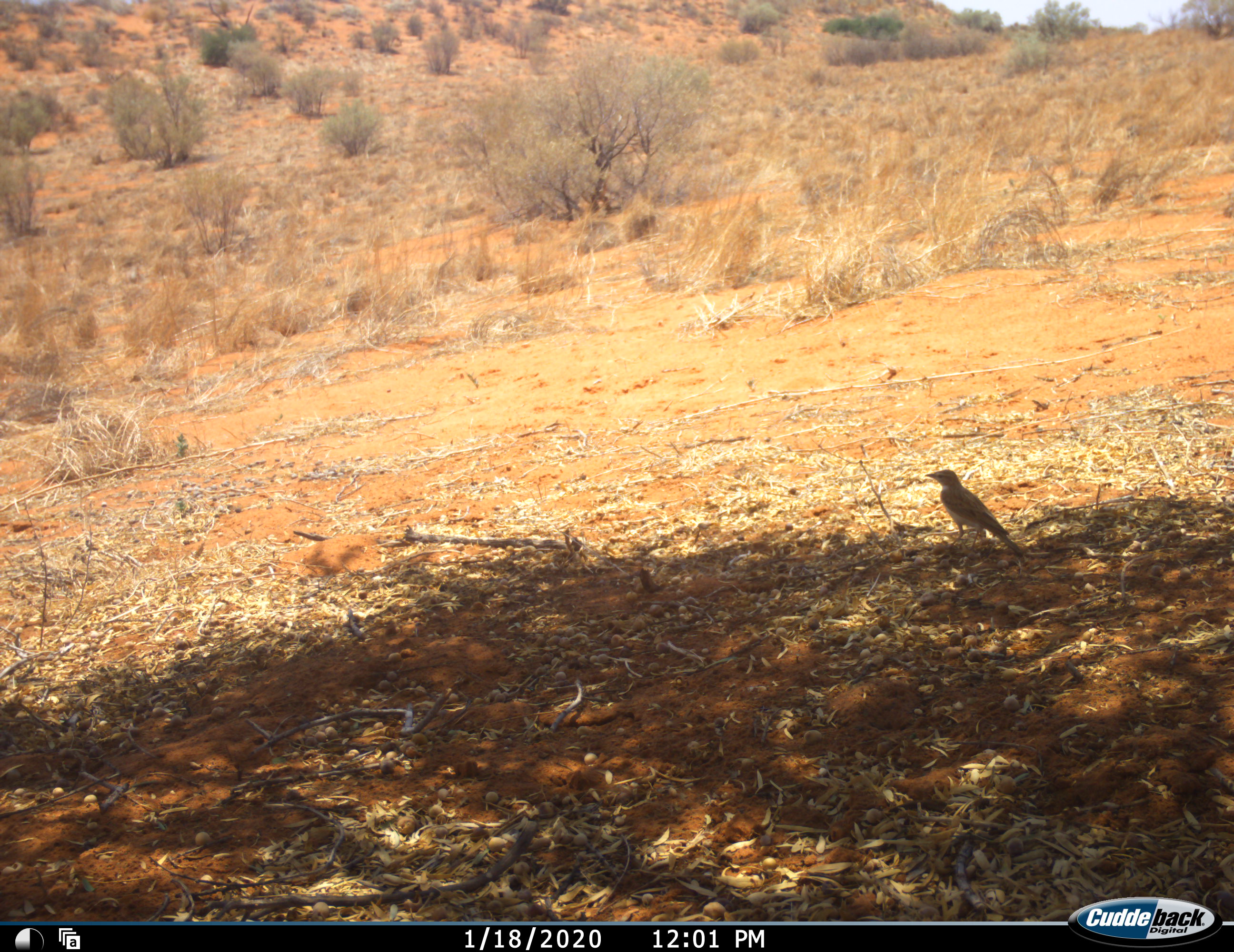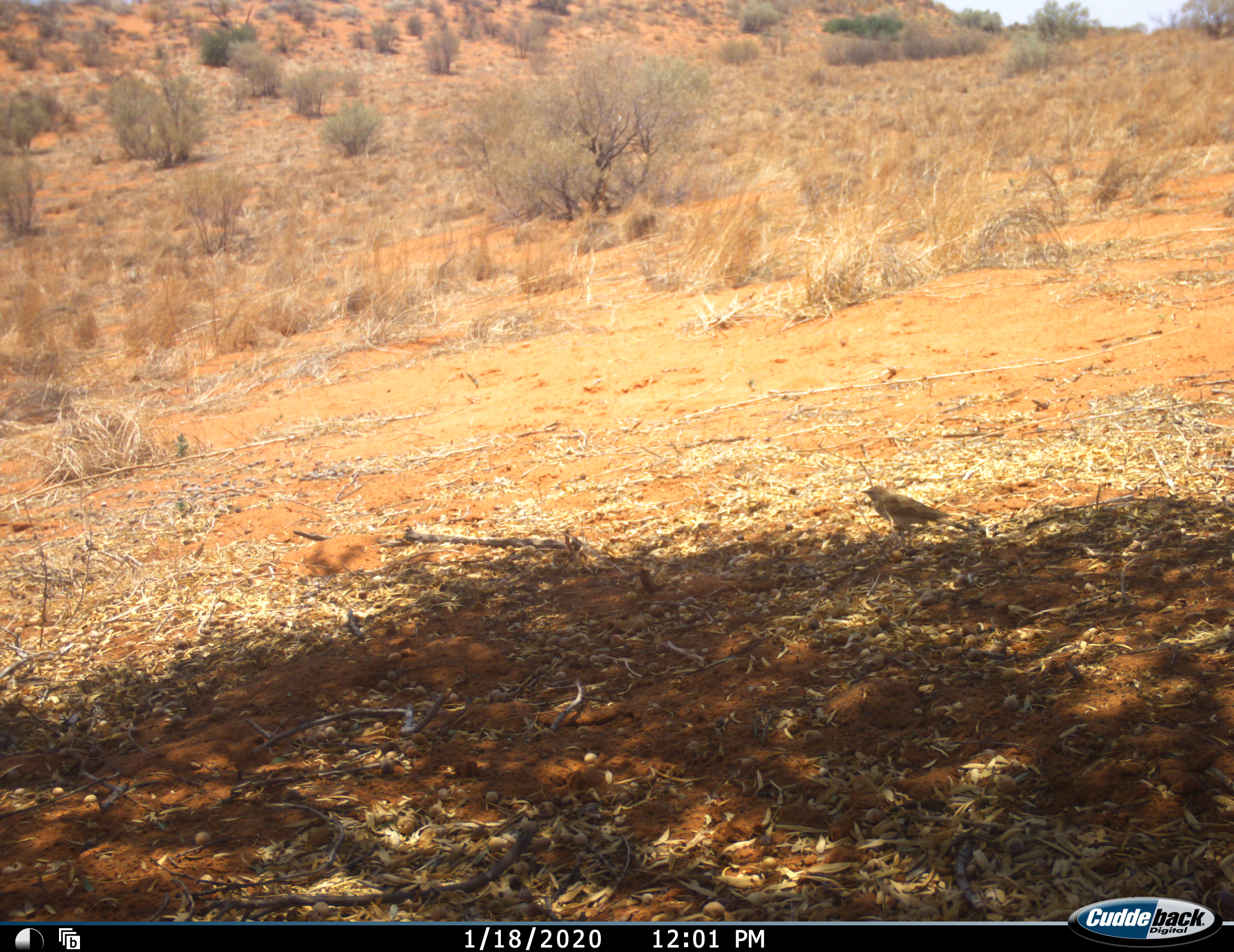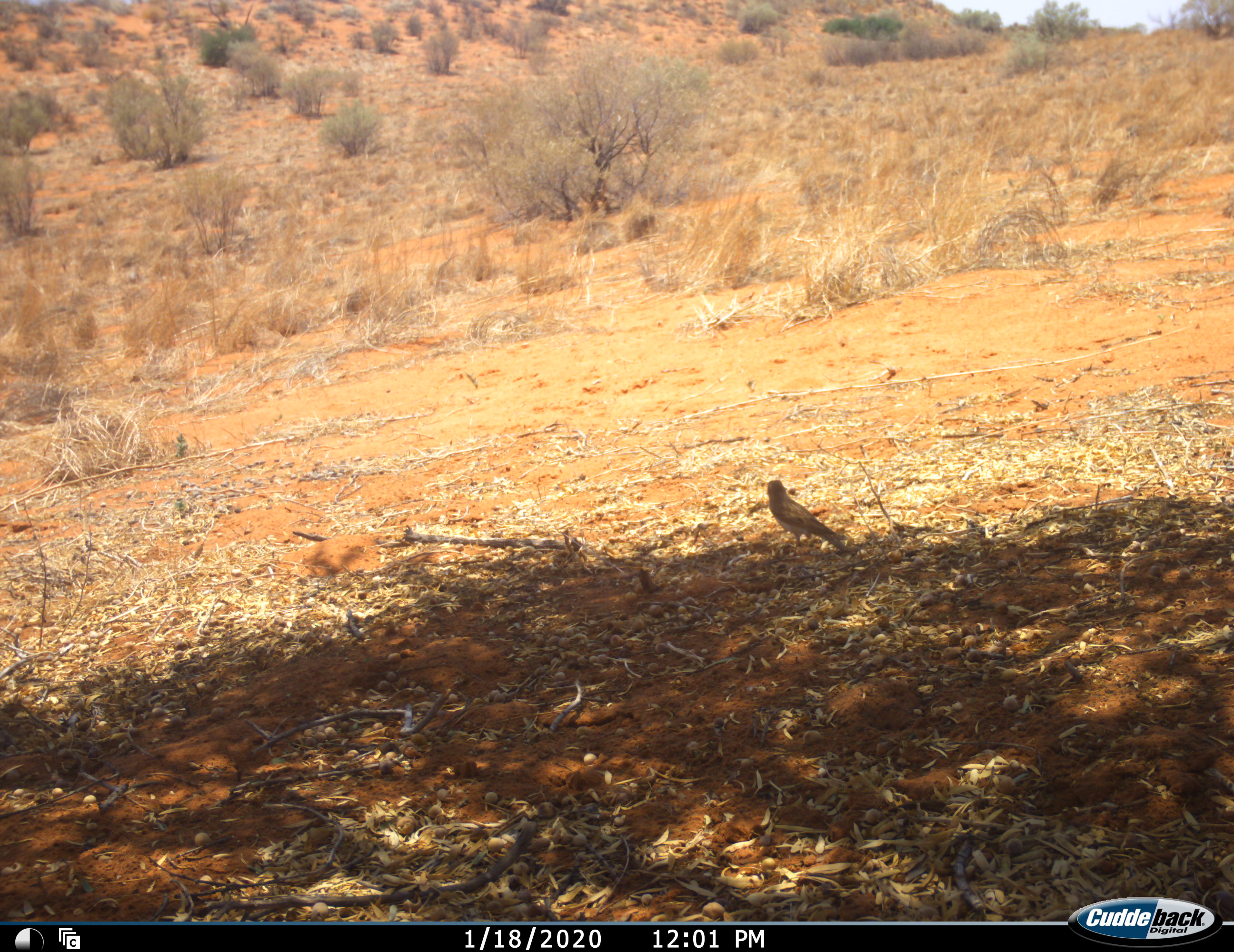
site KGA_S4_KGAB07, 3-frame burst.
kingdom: Animalia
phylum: Chordata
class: Aves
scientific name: Aves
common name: bird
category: birdother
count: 1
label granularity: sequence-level